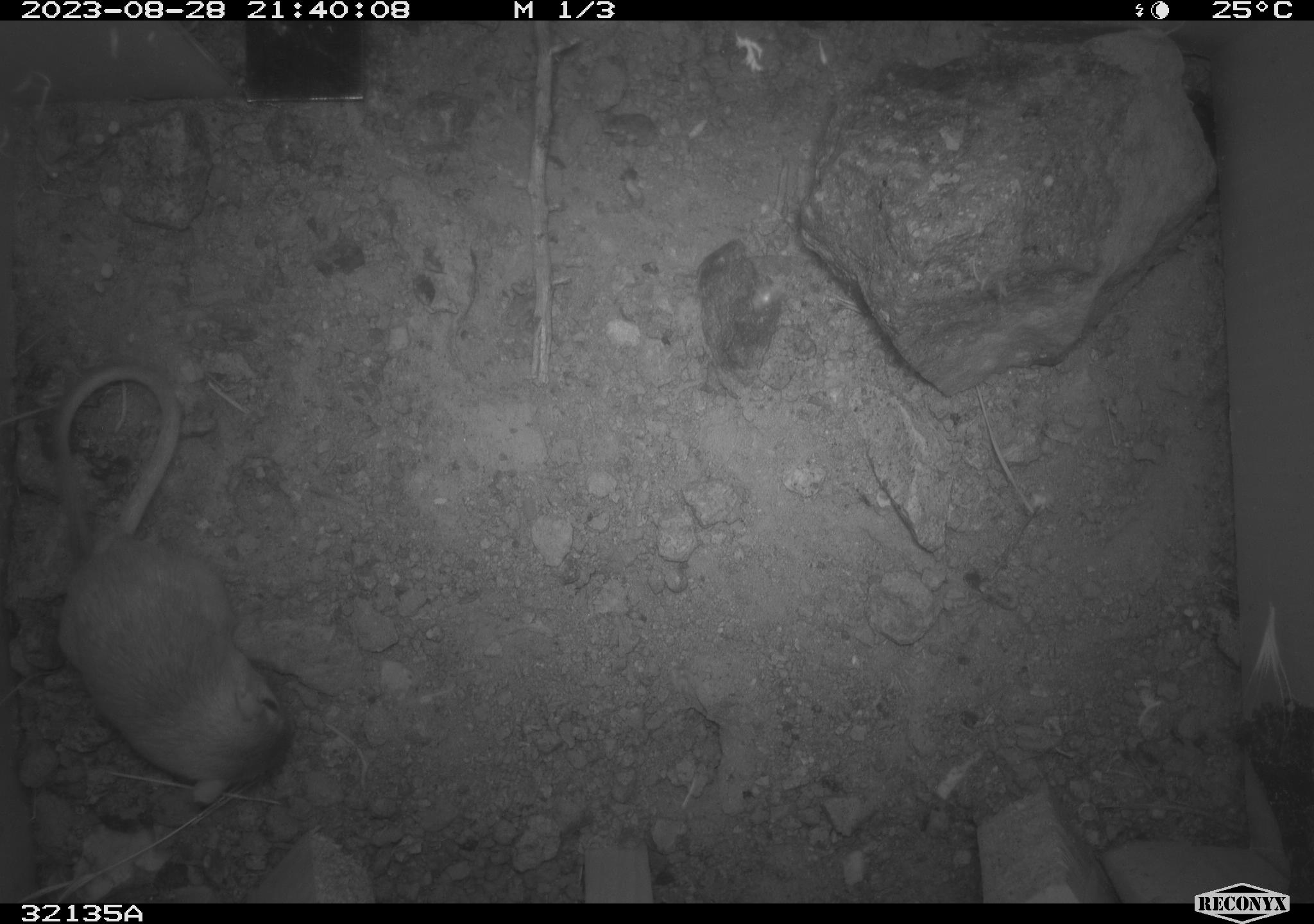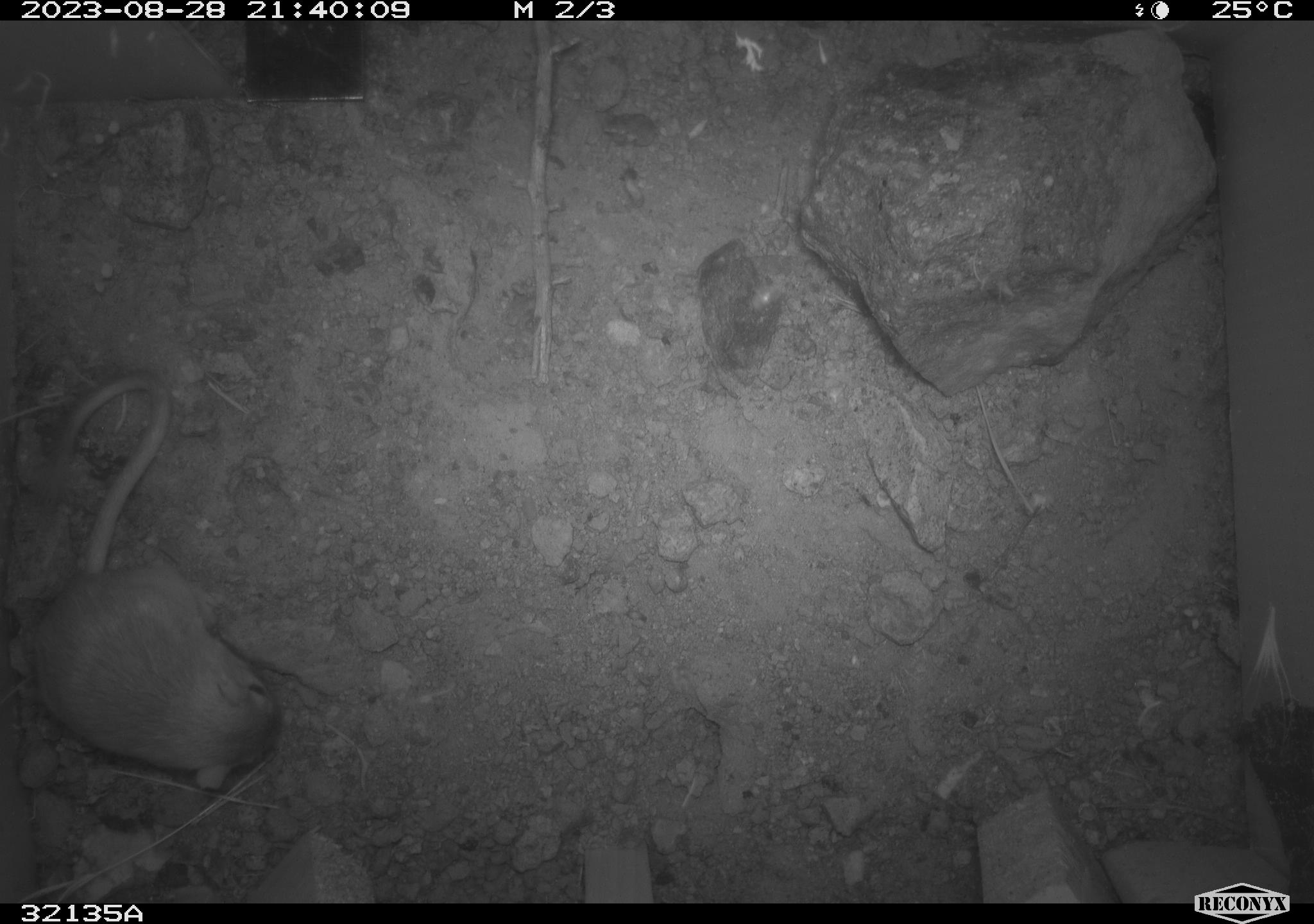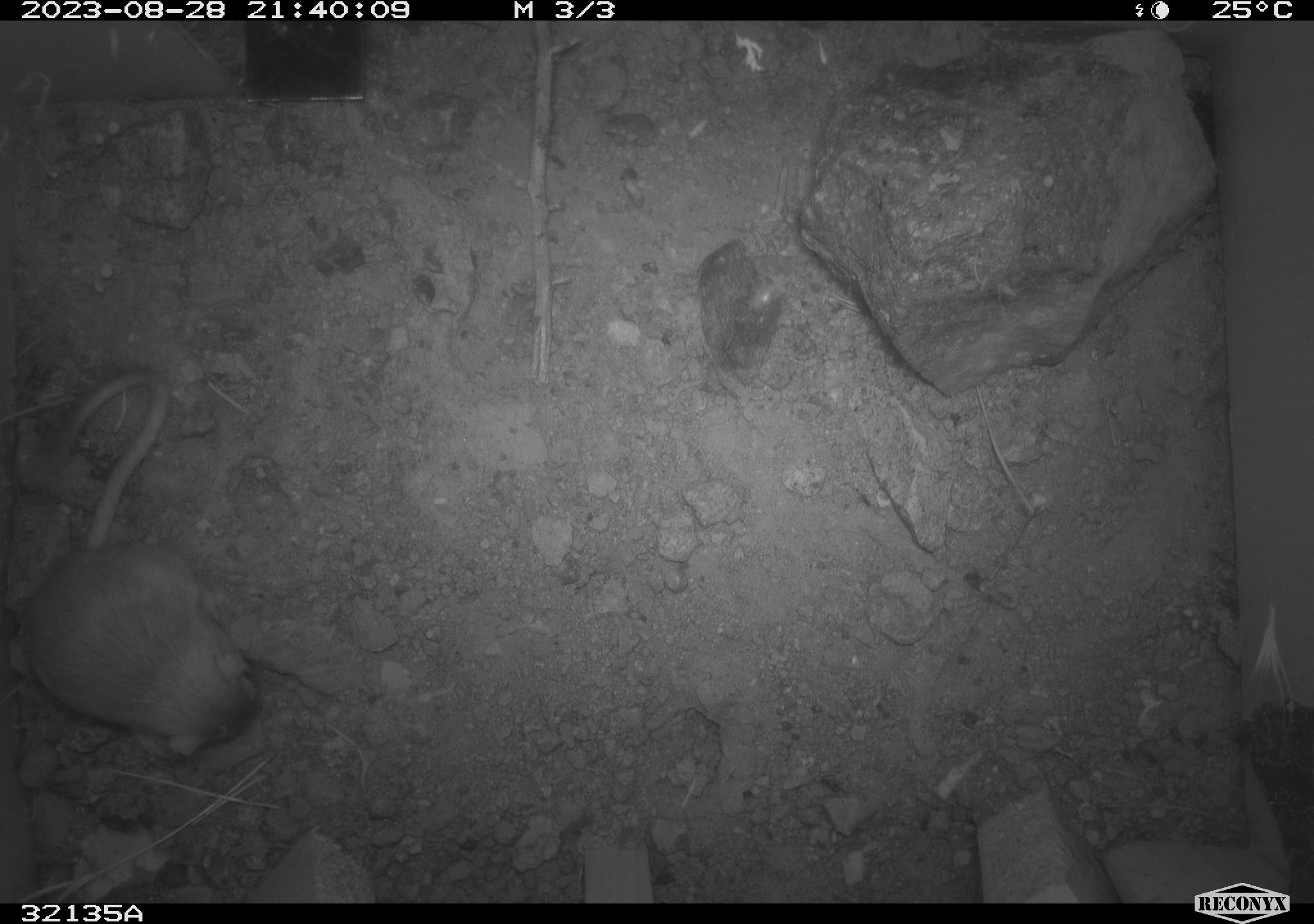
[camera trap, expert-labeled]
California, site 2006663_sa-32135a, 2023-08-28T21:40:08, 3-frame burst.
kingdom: Animalia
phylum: Chordata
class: Mammalia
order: Rodentia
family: Cricetidae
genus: Peromyscus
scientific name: Peromyscus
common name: deer mice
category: peromyscus species